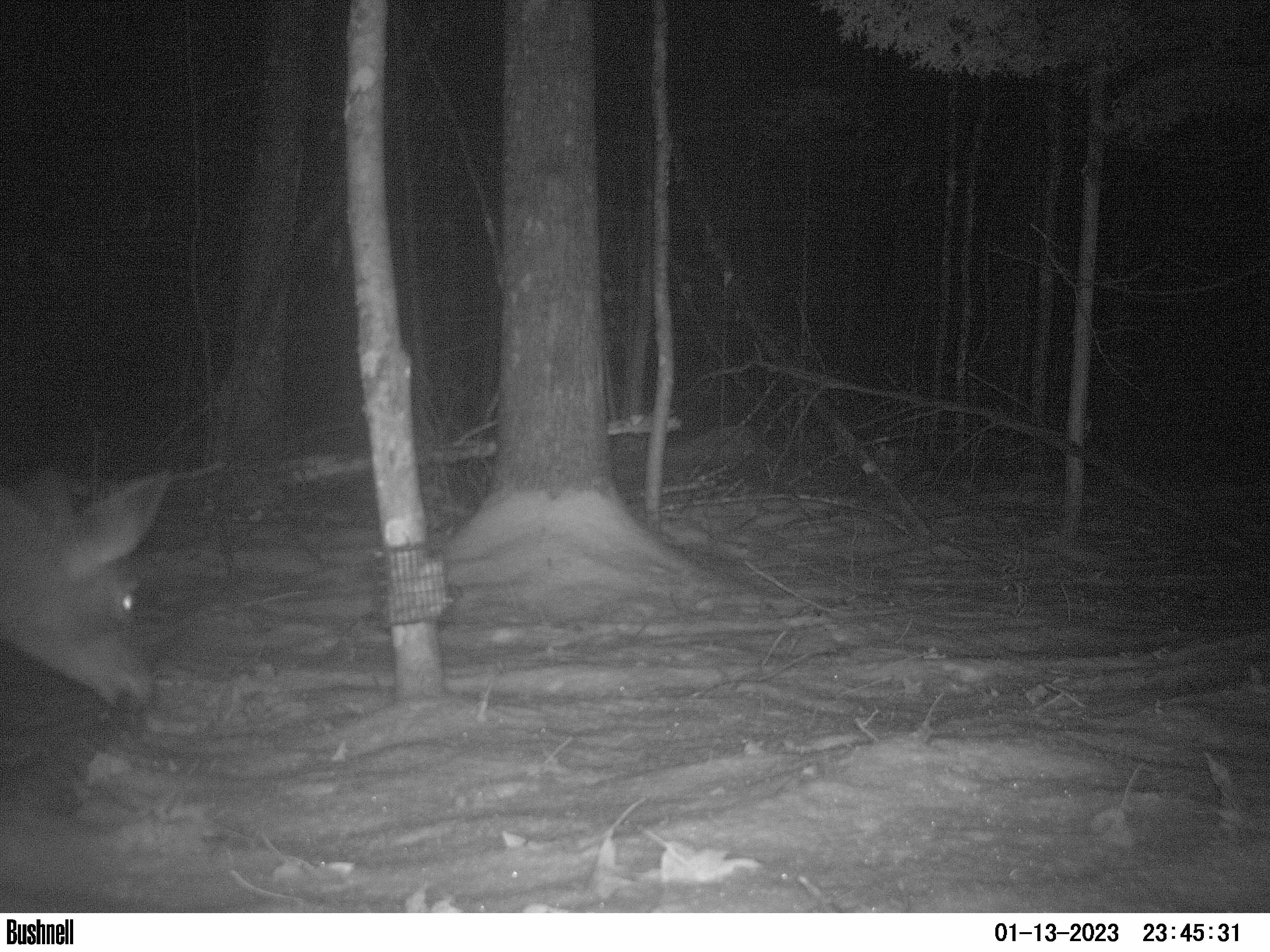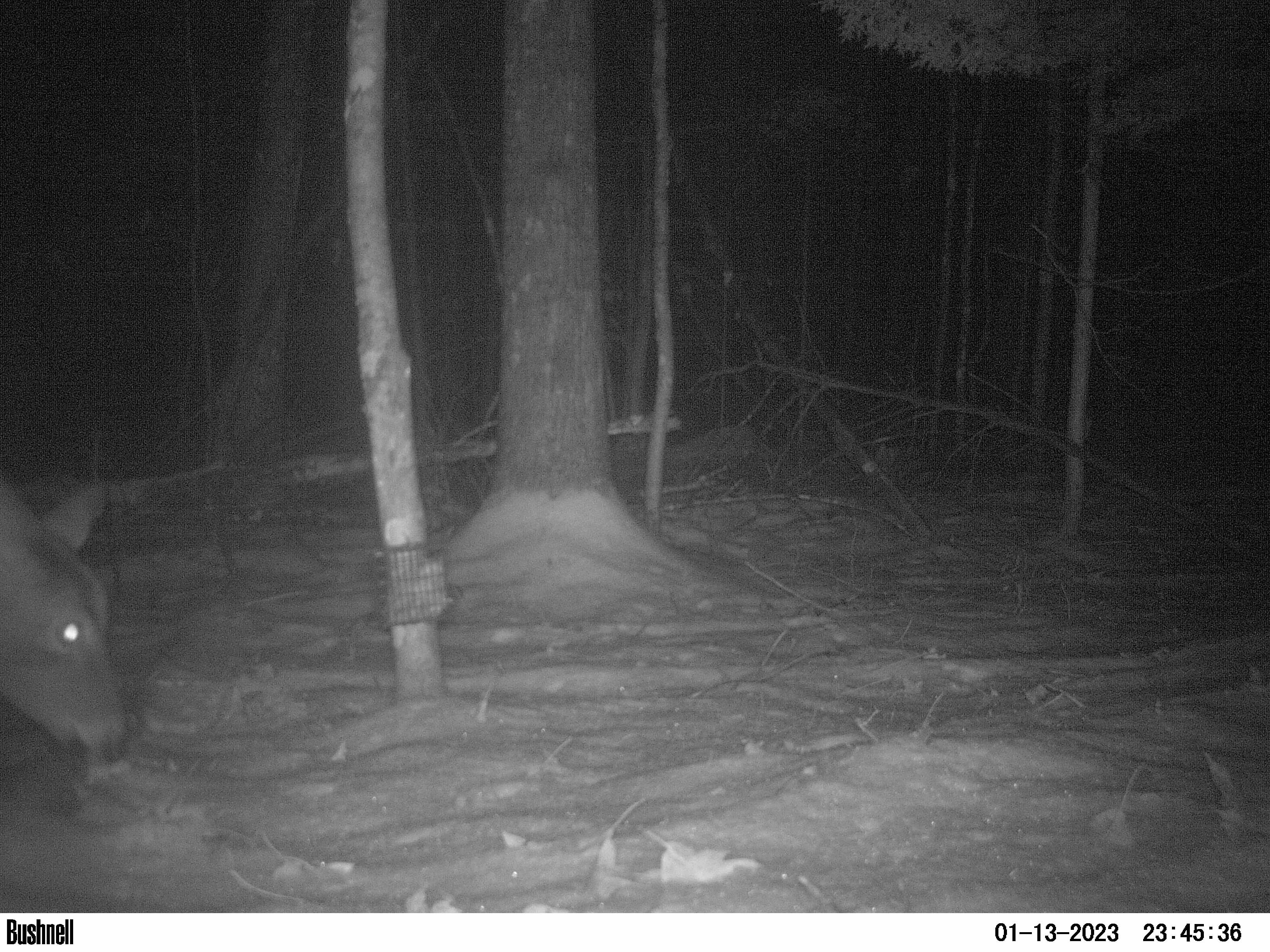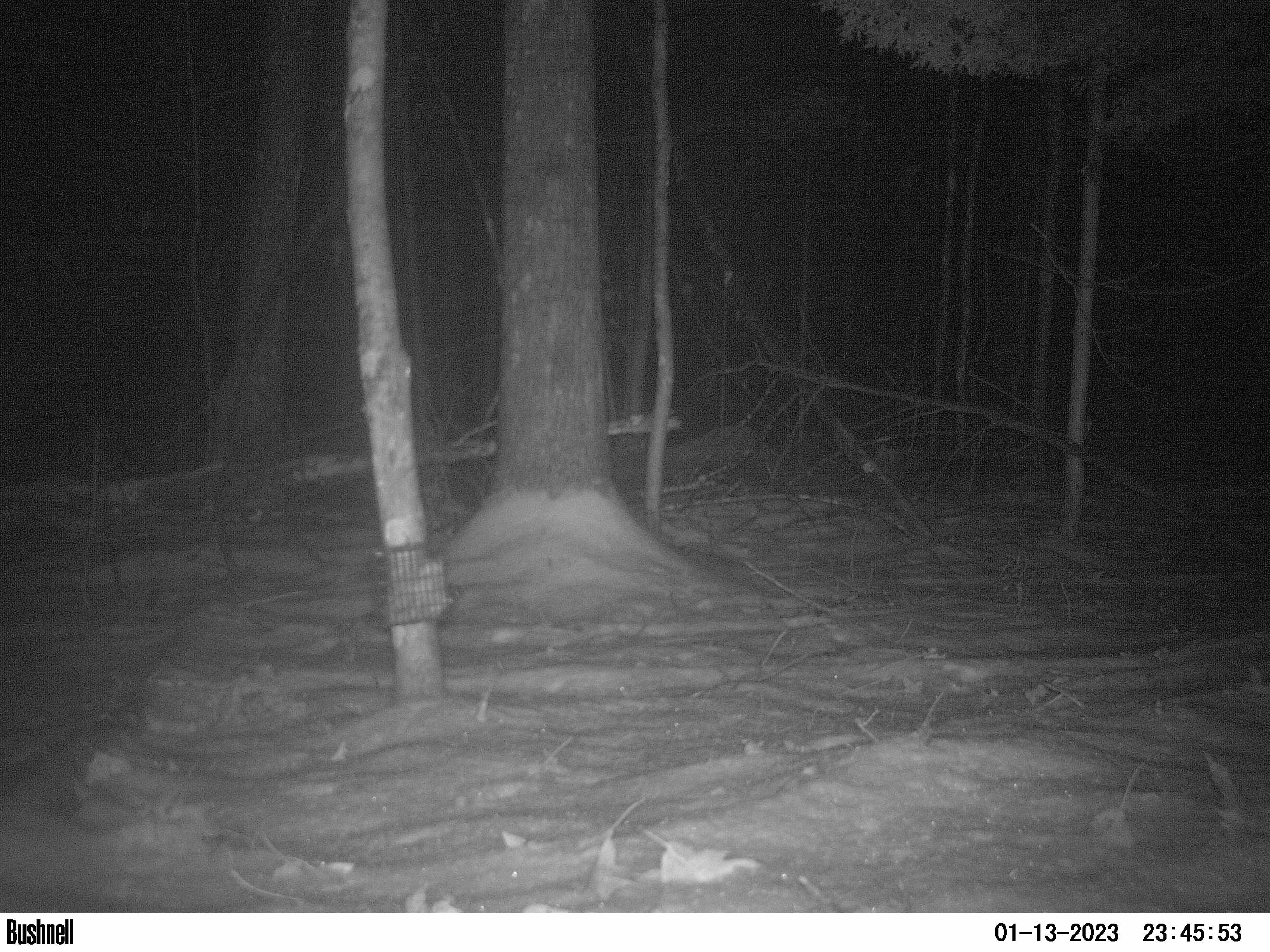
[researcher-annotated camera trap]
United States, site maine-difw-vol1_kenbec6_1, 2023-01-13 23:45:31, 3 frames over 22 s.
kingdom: Animalia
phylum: Chordata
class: Mammalia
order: Artiodactyla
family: Cervidae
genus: Odocoileus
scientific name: Odocoileus virginianus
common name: white-tailed deer